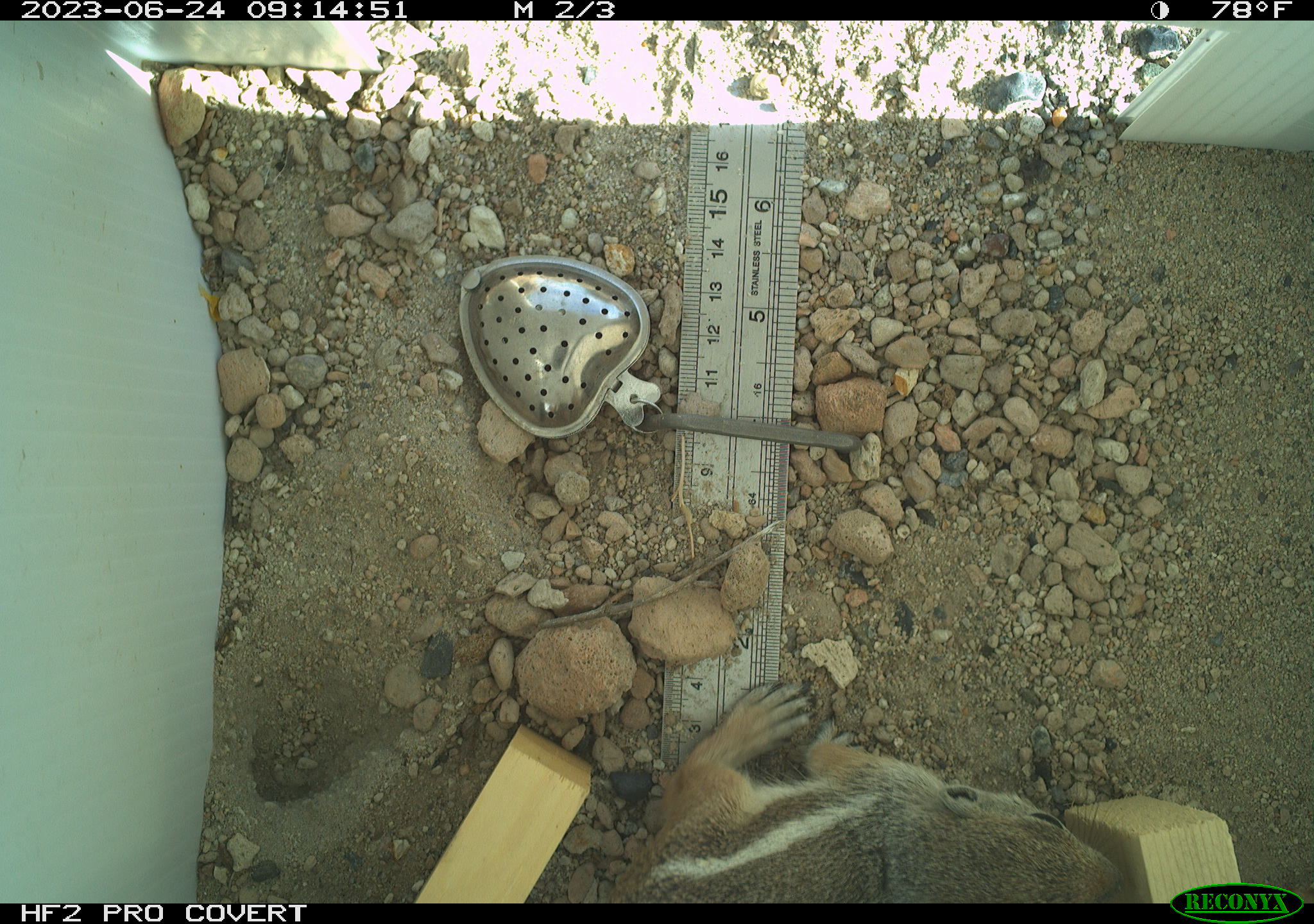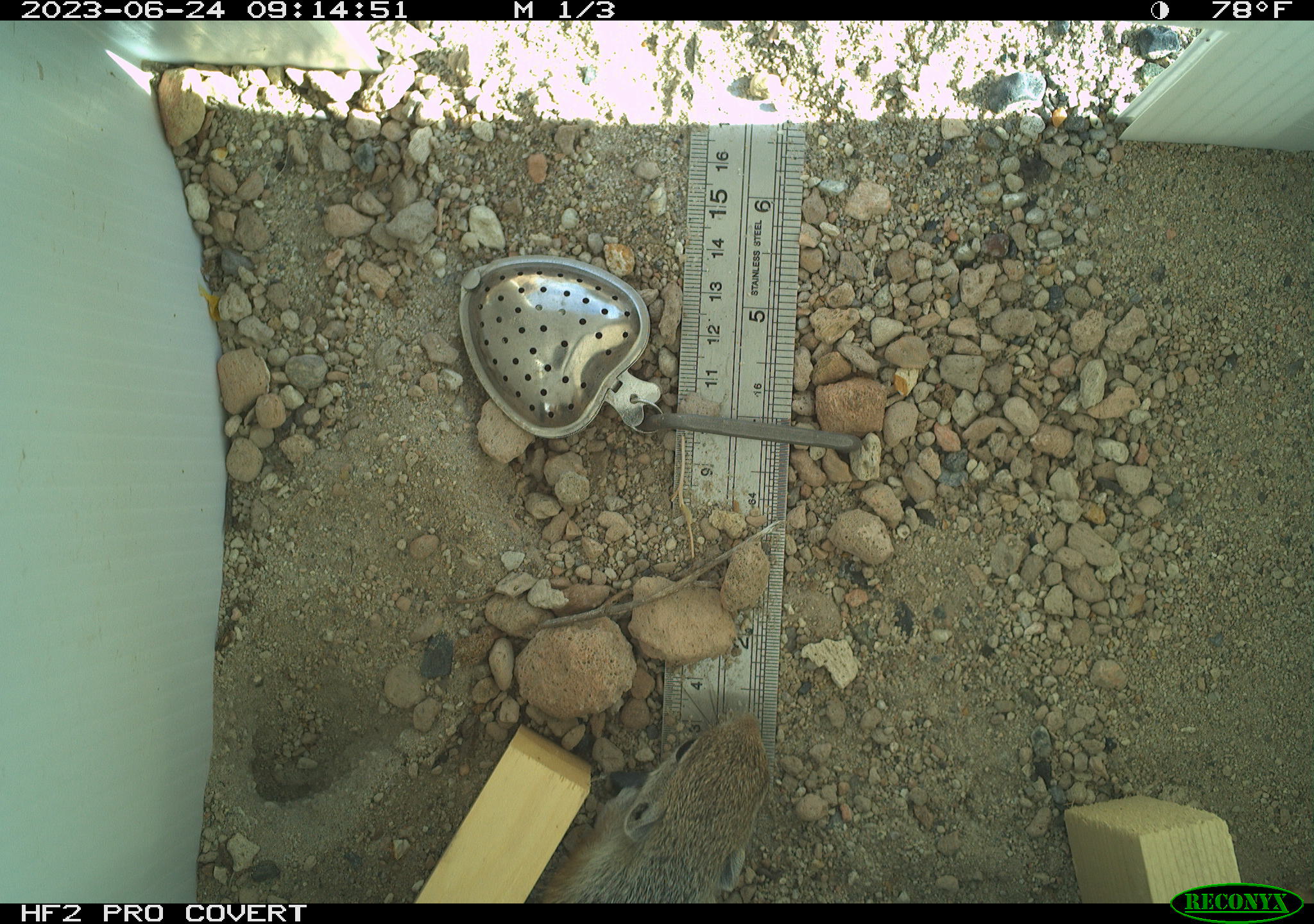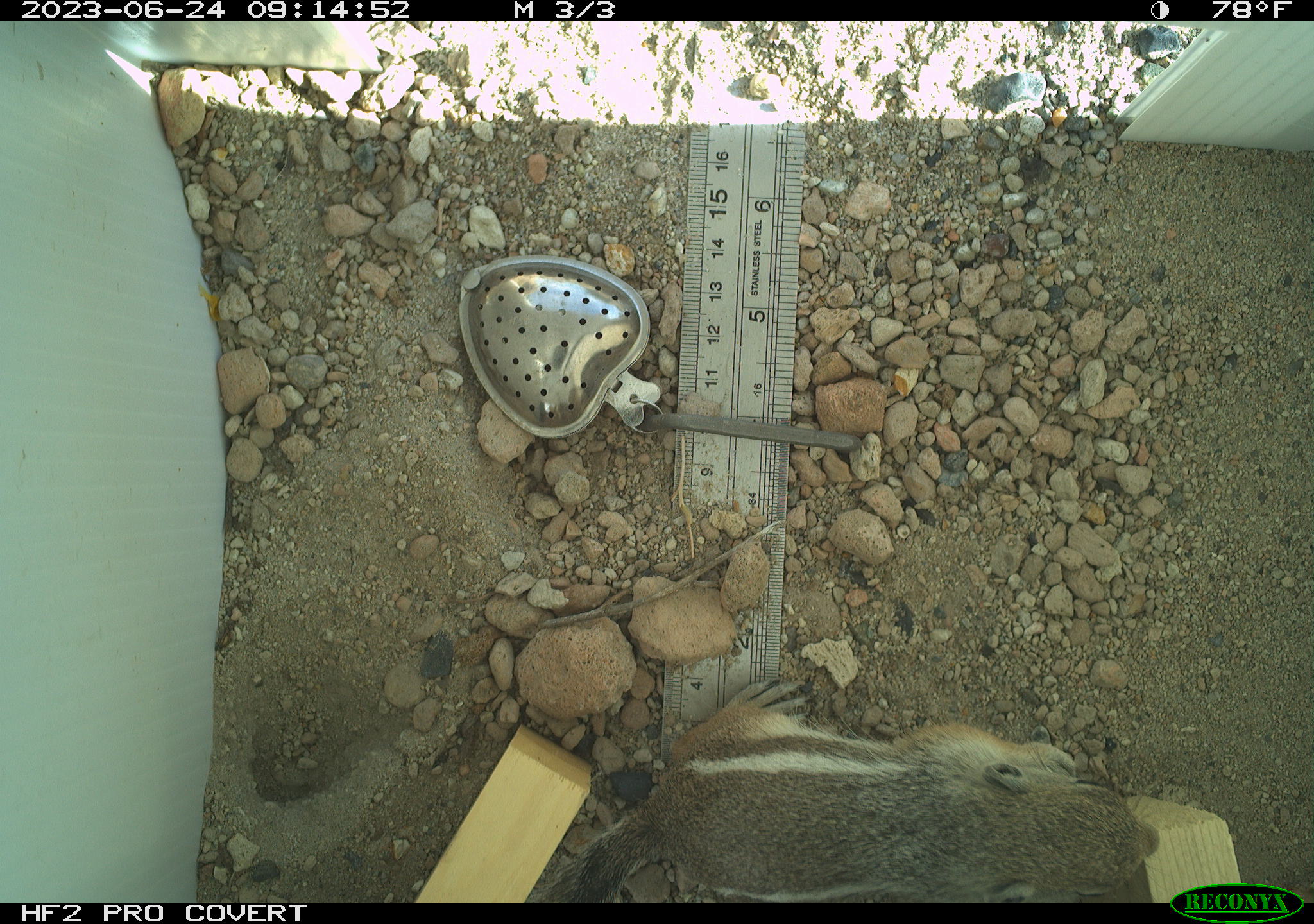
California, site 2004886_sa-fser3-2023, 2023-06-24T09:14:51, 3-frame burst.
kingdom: Animalia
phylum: Chordata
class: Mammalia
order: Rodentia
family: Sciuridae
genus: Ammospermophilus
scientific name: Ammospermophilus leucurus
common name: white-tailed antelope squirrel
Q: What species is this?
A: White-tailed antelope squirrel (Ammospermophilus leucurus).